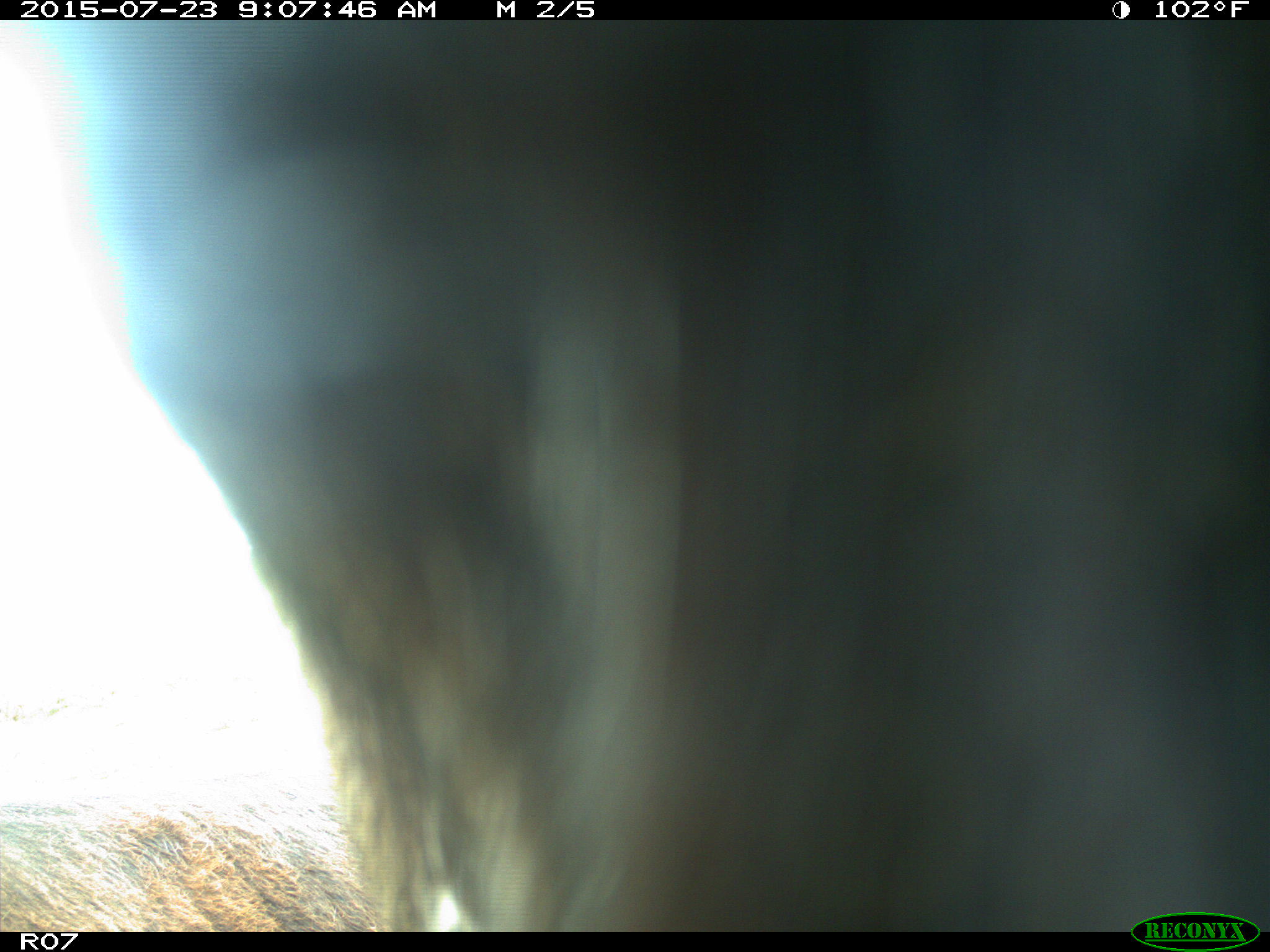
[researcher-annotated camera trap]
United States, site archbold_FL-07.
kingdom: Animalia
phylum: Chordata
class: Mammalia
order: Artiodactyla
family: Bovidae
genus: Bos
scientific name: Bos taurus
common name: domestic cow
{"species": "Bos taurus (domestic cow)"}